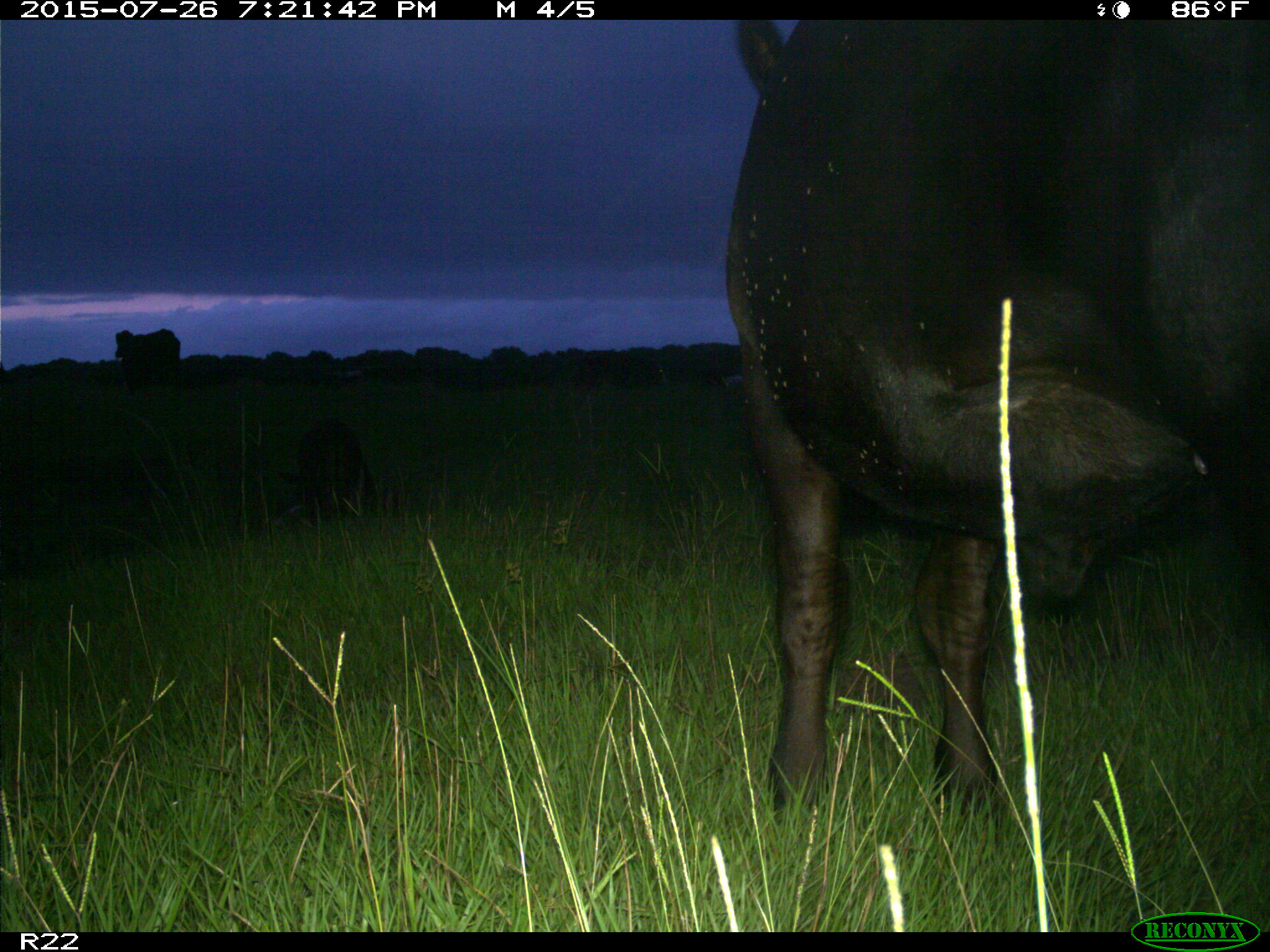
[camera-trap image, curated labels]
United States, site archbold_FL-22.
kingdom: Animalia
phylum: Chordata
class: Mammalia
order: Artiodactyla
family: Bovidae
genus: Bos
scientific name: Bos taurus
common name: domestic cow